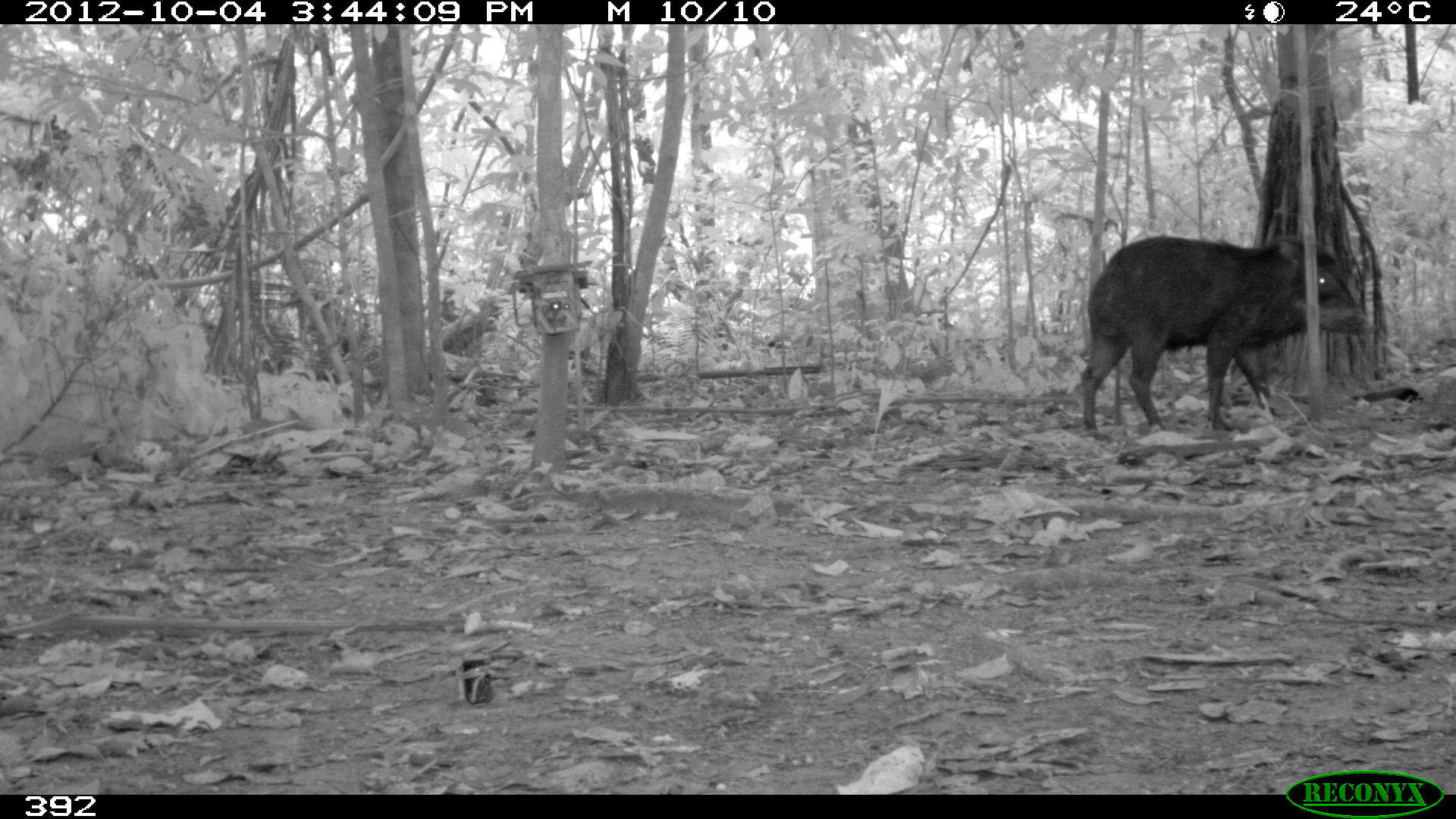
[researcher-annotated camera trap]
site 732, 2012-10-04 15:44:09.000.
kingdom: Animalia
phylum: Chordata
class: Mammalia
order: Artiodactyla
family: Tayassuidae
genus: Tayassu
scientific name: Tayassu pecari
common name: white-lipped peccary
Tayassu pecari (white-lipped peccary).